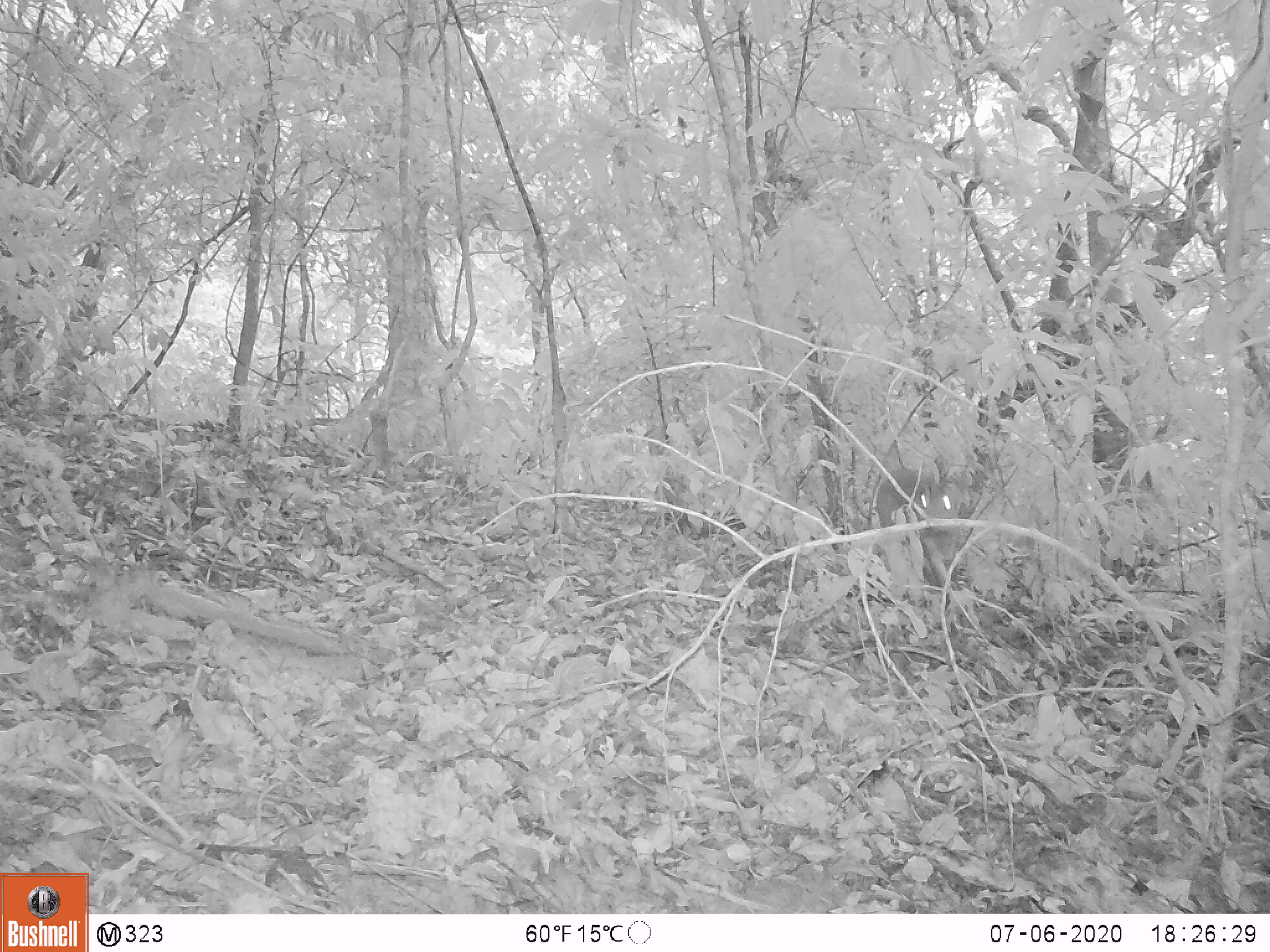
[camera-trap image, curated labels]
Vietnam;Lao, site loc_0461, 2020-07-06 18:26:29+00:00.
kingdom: Animalia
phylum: Chordata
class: Mammalia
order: Artiodactyla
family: Cervidae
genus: Muntiacus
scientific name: Muntiacus vuquangensis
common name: large-antlered muntjac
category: large antlered muntjac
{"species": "large antlered muntjac (large-antlered muntjac) (Muntiacus vuquangensis)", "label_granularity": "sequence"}